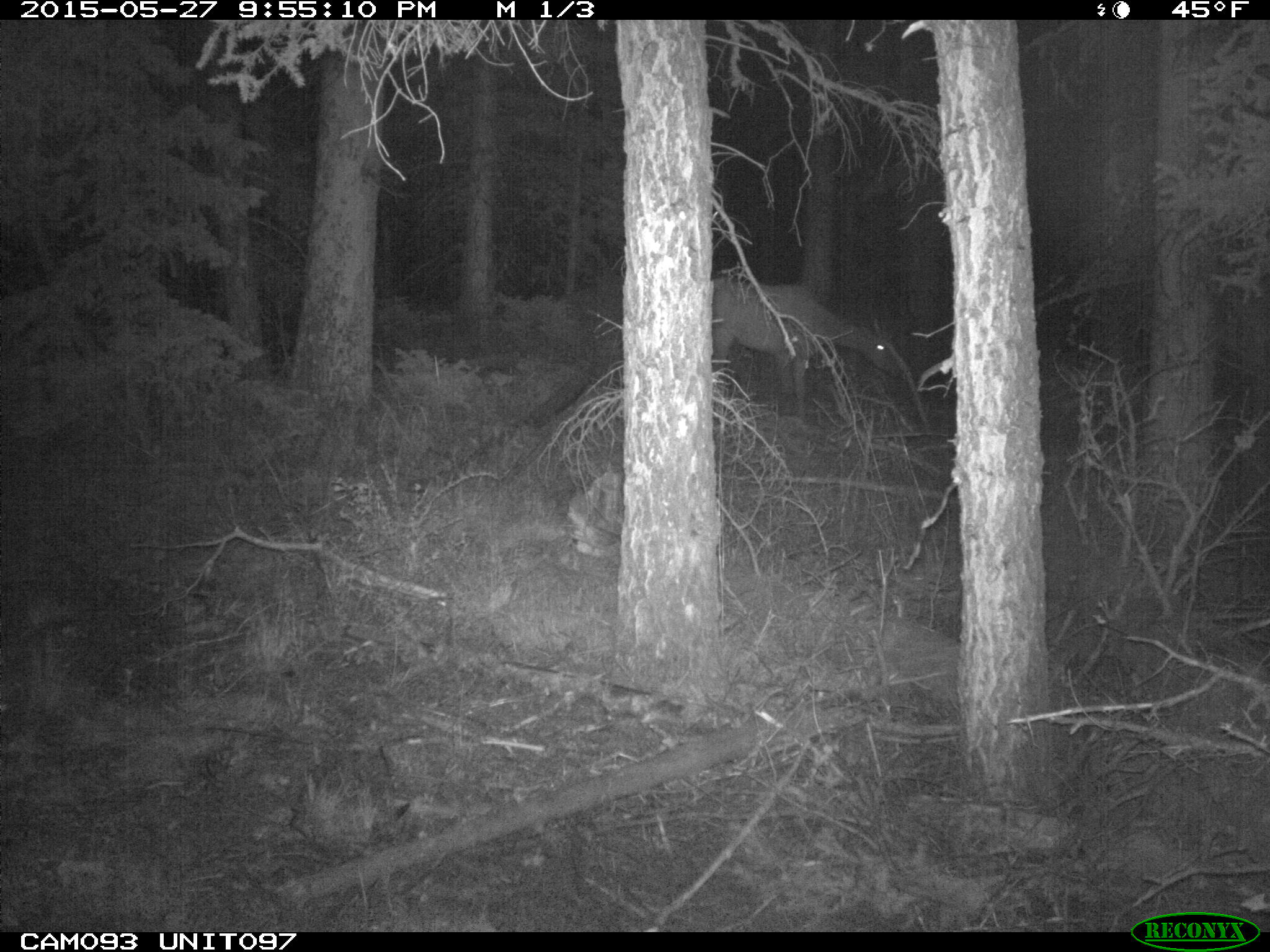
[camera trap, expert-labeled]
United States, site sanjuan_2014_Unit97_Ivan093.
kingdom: Animalia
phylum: Chordata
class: Mammalia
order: Artiodactyla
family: Cervidae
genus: Cervus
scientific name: Cervus elaphus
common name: red deer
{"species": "Cervus elaphus (red deer)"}